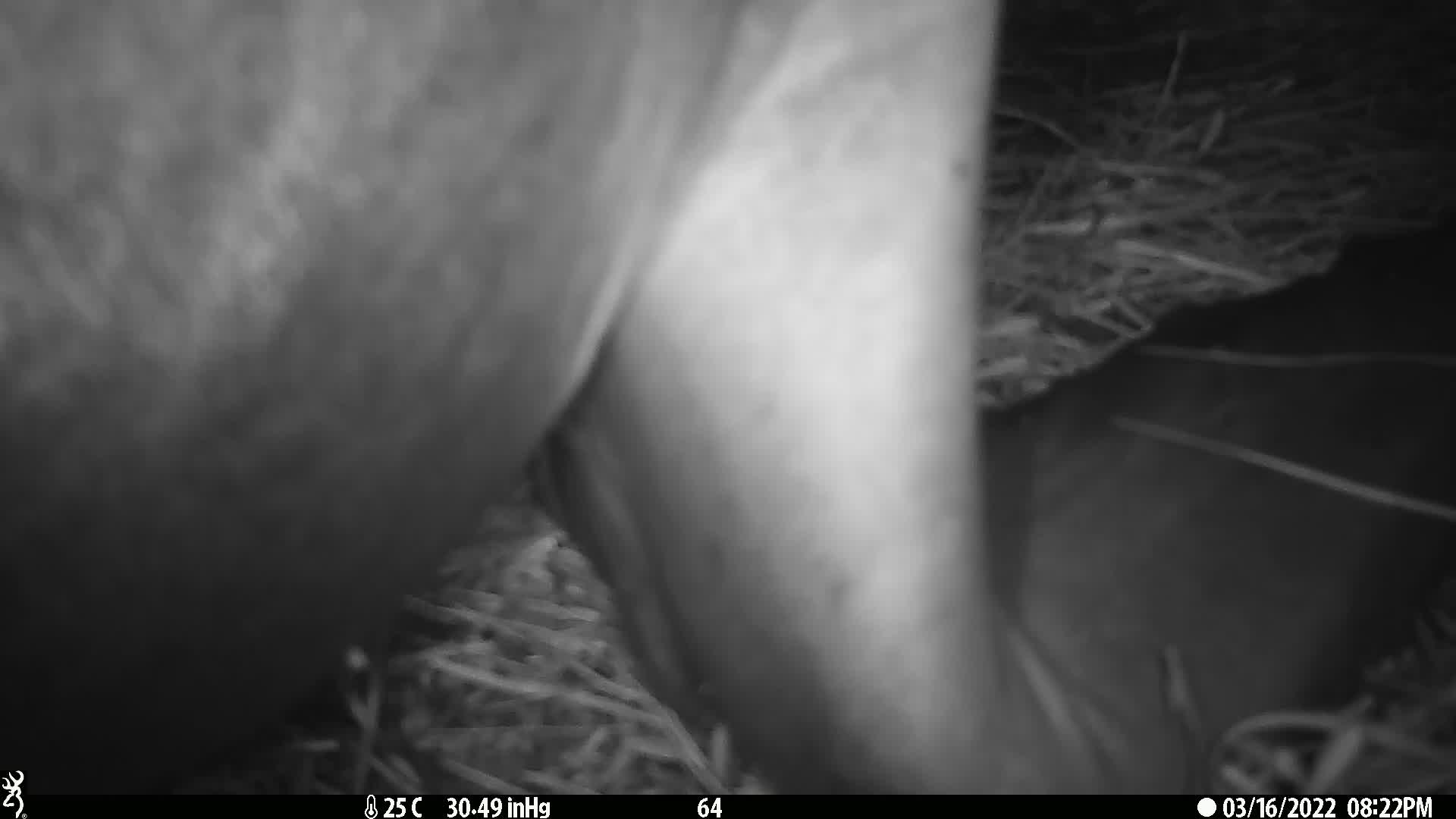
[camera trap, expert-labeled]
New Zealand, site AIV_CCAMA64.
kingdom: Animalia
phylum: Chordata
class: Mammalia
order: Carnivora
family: Otariidae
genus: Phocarctos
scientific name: Phocarctos hookeri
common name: new zealand sea lion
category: sealion